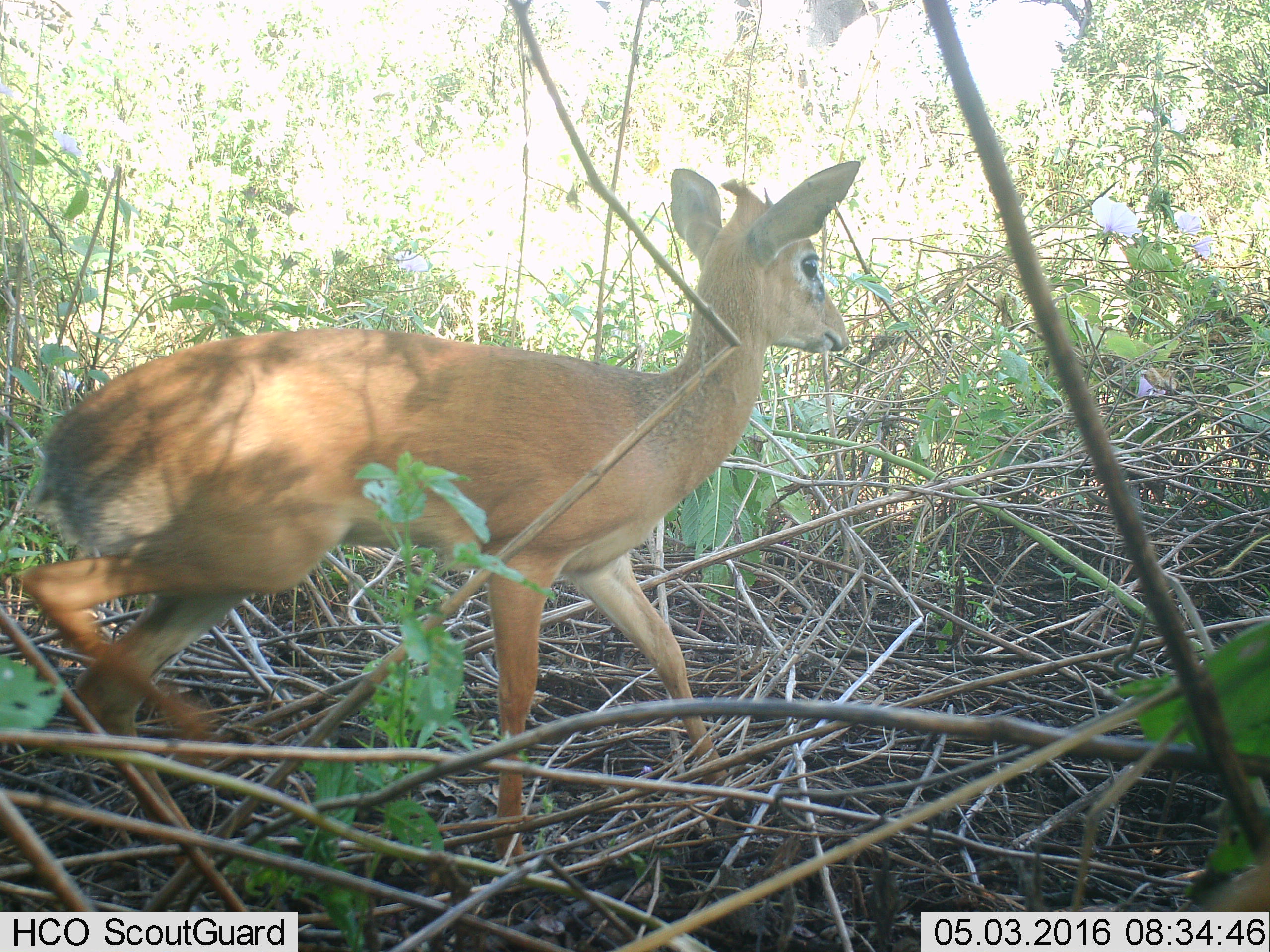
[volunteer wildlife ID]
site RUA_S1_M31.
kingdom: Animalia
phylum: Chordata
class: Mammalia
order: Artiodactyla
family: Bovidae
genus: Madoqua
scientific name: Madoqua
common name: dik-dik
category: dikdik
Dikdik (dik-dik) (Madoqua), count 1. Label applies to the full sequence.